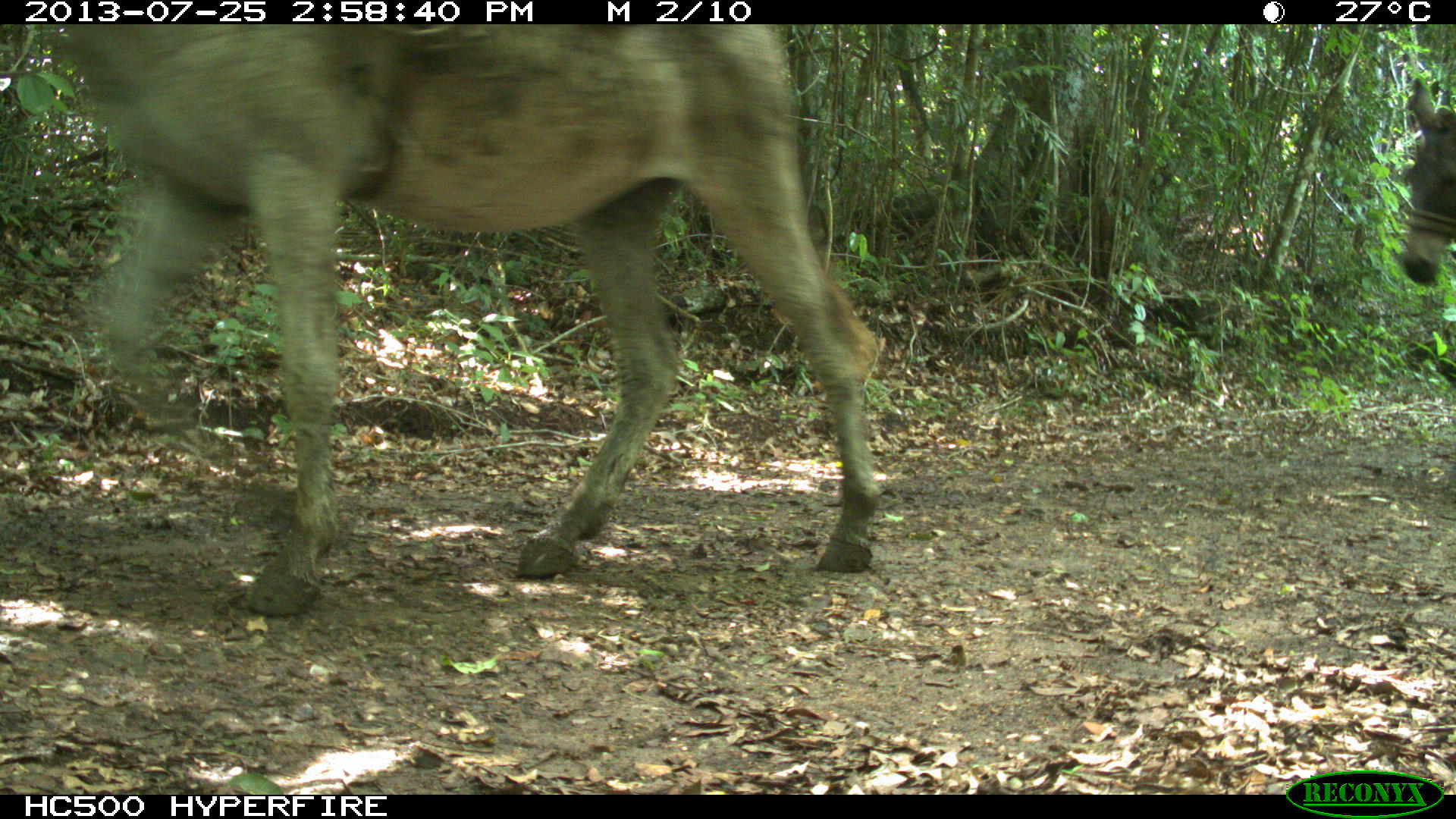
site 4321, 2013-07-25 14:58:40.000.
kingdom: Animalia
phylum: Chordata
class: Mammalia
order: Perissodactyla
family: Equidae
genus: Equus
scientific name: Equus ferus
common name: wild horse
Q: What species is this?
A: Equus ferus (wild horse).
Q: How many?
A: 2.